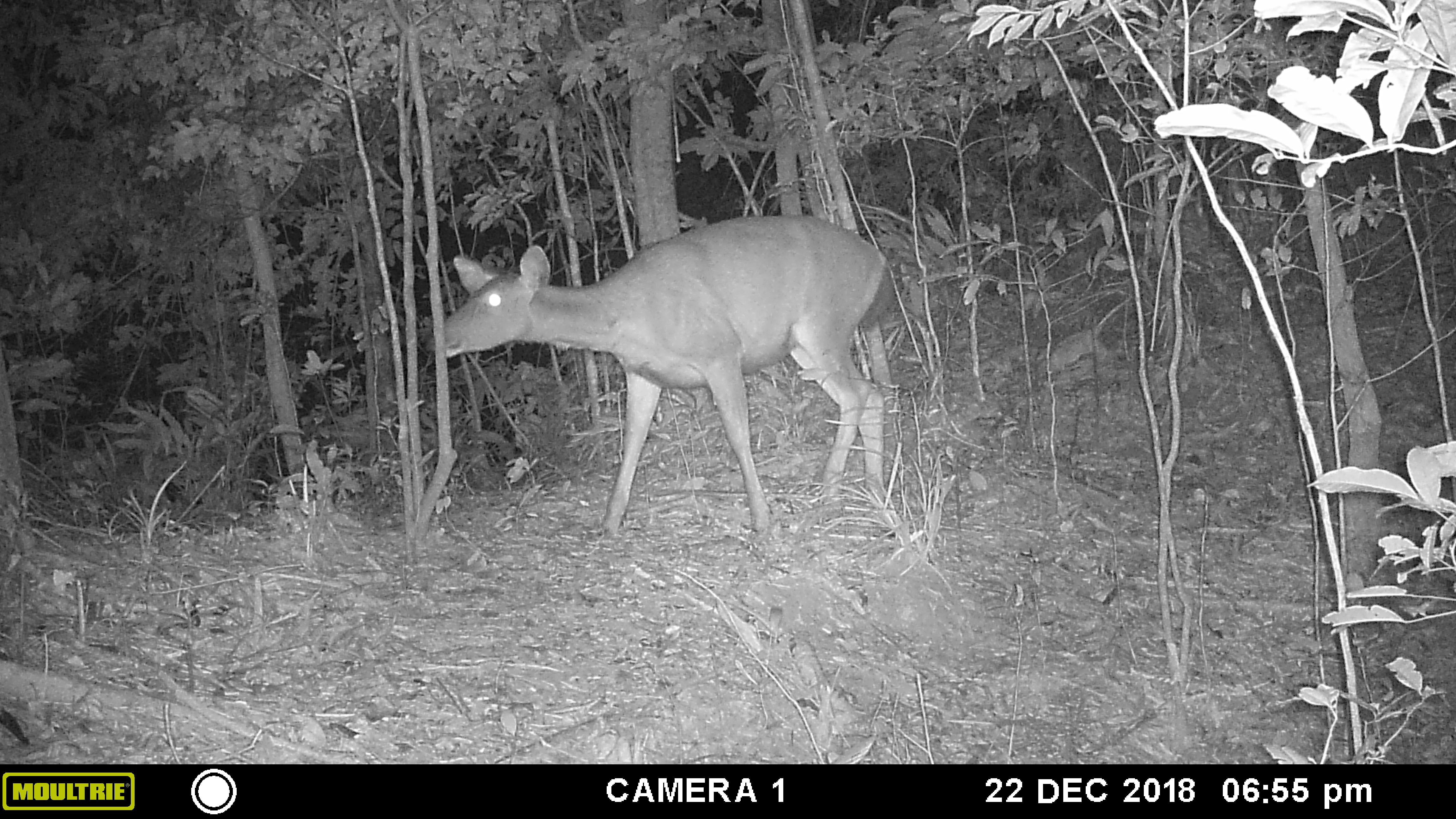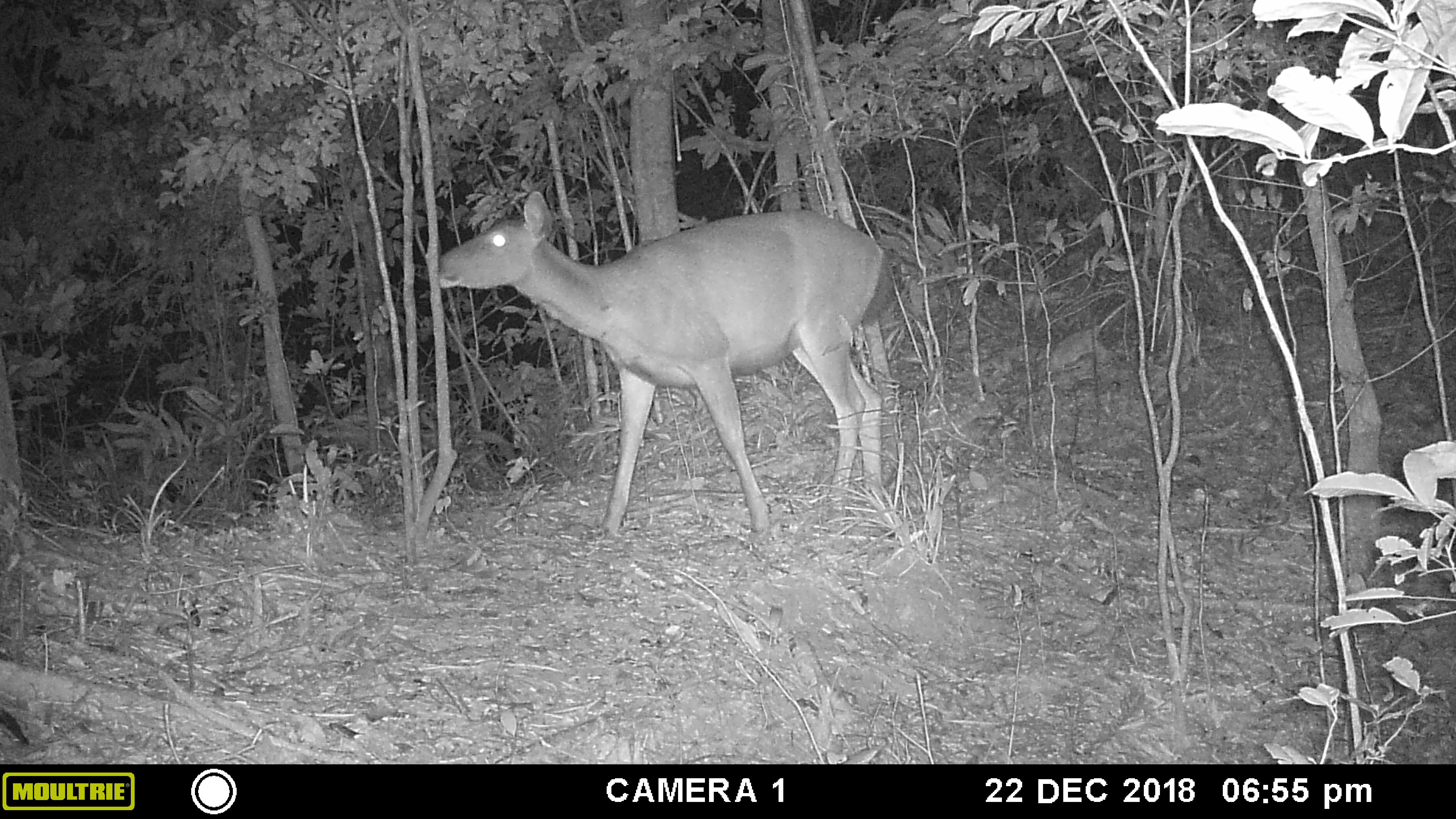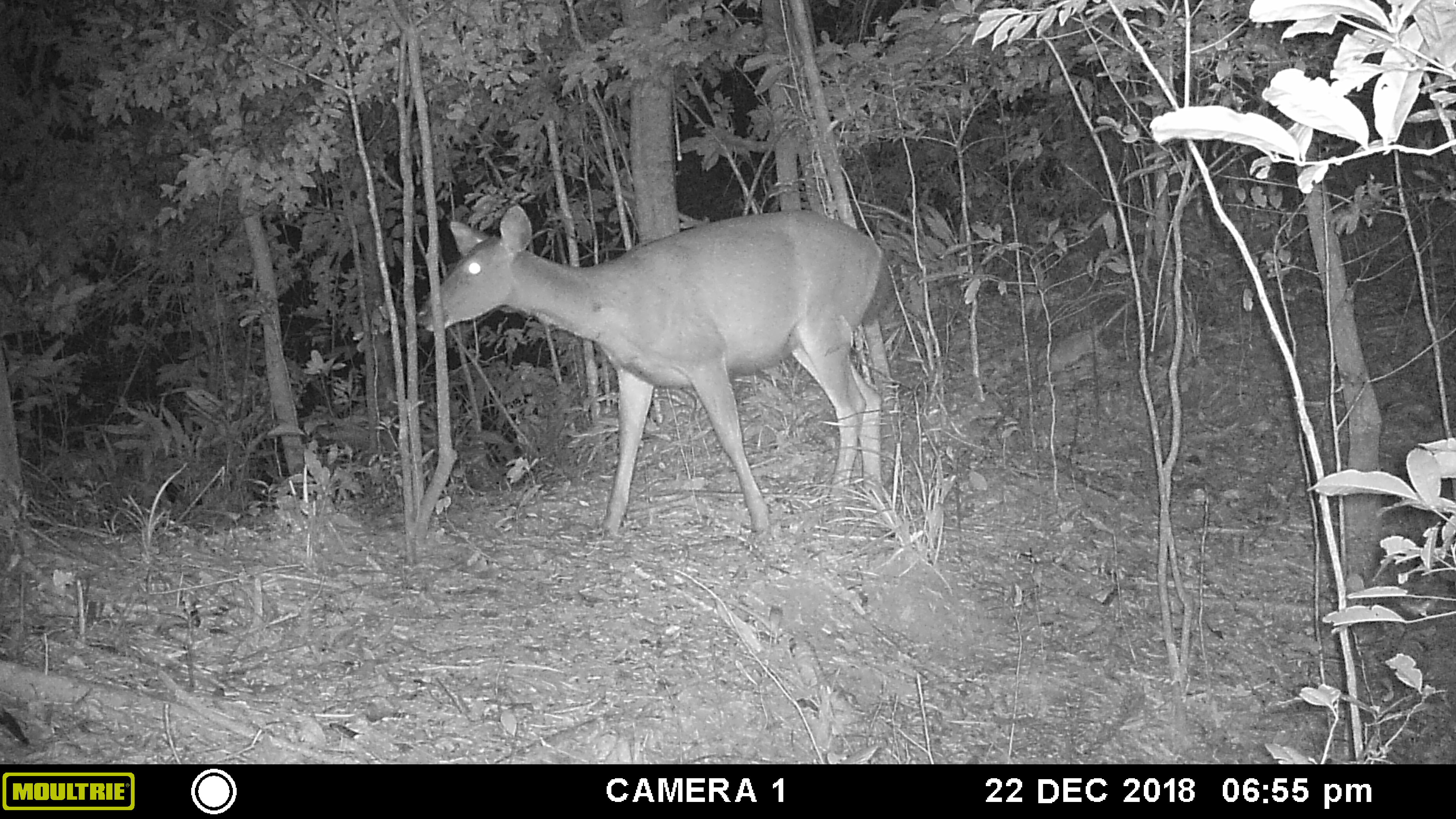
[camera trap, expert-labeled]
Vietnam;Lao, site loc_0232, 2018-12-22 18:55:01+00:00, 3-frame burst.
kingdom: Animalia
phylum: Chordata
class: Mammalia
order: Artiodactyla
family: Cervidae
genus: Rusa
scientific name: Rusa unicolor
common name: sambar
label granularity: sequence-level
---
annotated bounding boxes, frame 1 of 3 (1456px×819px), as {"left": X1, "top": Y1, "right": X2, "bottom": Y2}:
sambar: {"left": 422, "top": 214, "right": 895, "bottom": 534}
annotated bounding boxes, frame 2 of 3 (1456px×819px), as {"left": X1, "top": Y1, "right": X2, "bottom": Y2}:
sambar: {"left": 438, "top": 189, "right": 895, "bottom": 539}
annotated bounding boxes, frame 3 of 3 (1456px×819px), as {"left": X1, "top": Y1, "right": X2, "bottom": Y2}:
sambar: {"left": 415, "top": 203, "right": 894, "bottom": 536}